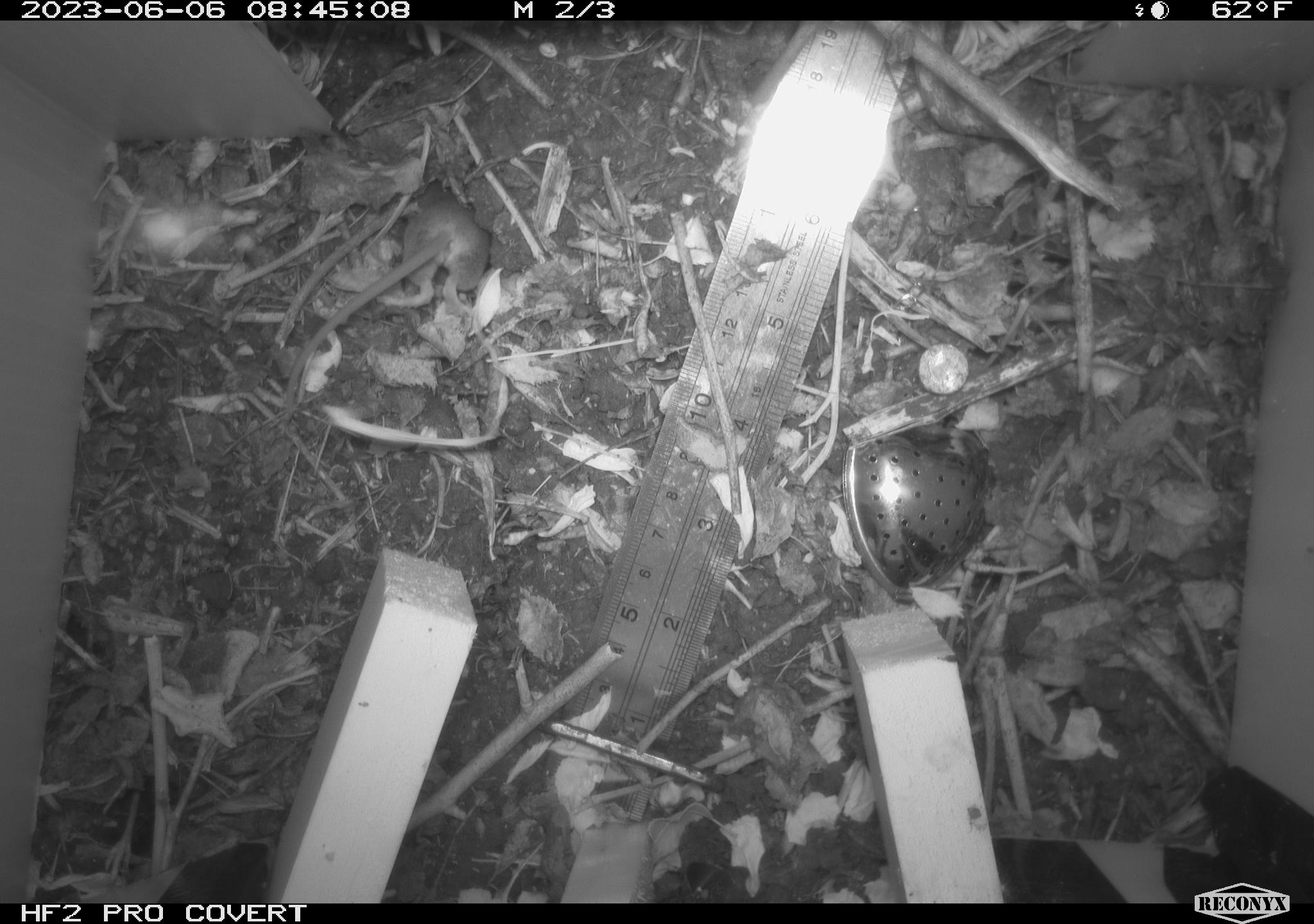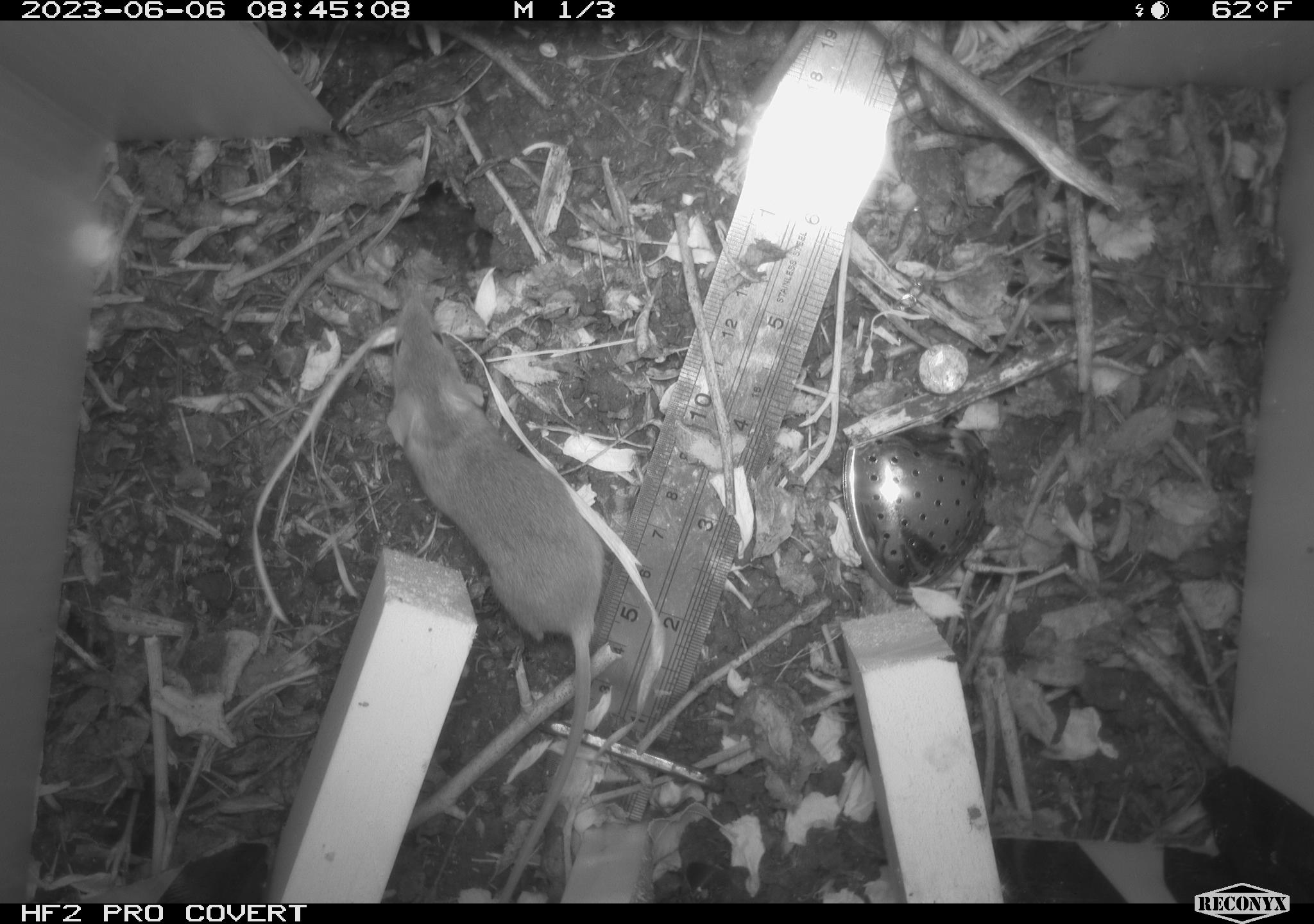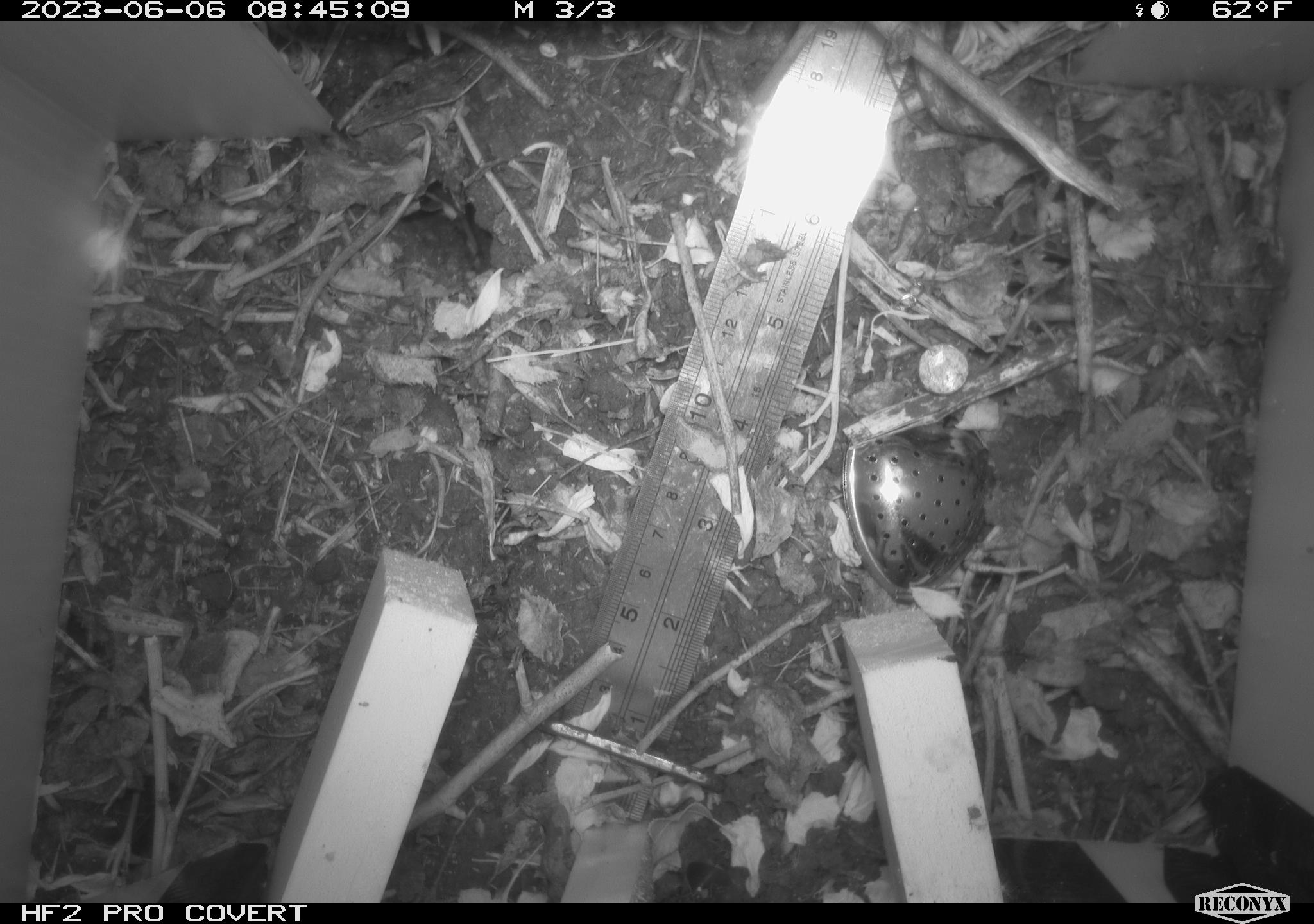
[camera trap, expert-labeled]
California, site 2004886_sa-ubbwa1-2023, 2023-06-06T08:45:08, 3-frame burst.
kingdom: Animalia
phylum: Chordata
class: Mammalia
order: Rodentia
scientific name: Rodentia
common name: rodent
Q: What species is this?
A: Rodent (Rodentia).